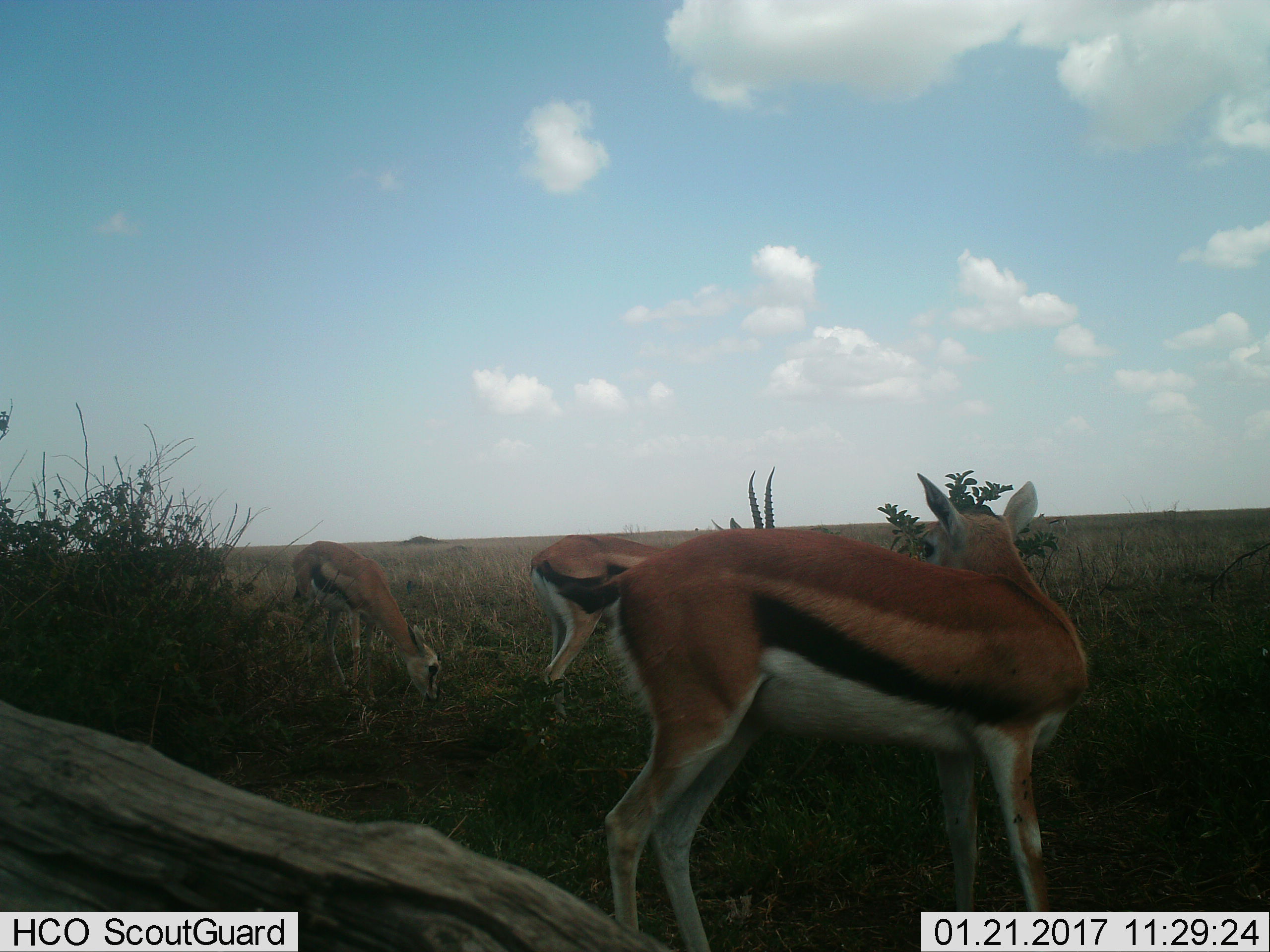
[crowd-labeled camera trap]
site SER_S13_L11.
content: unidentified animal